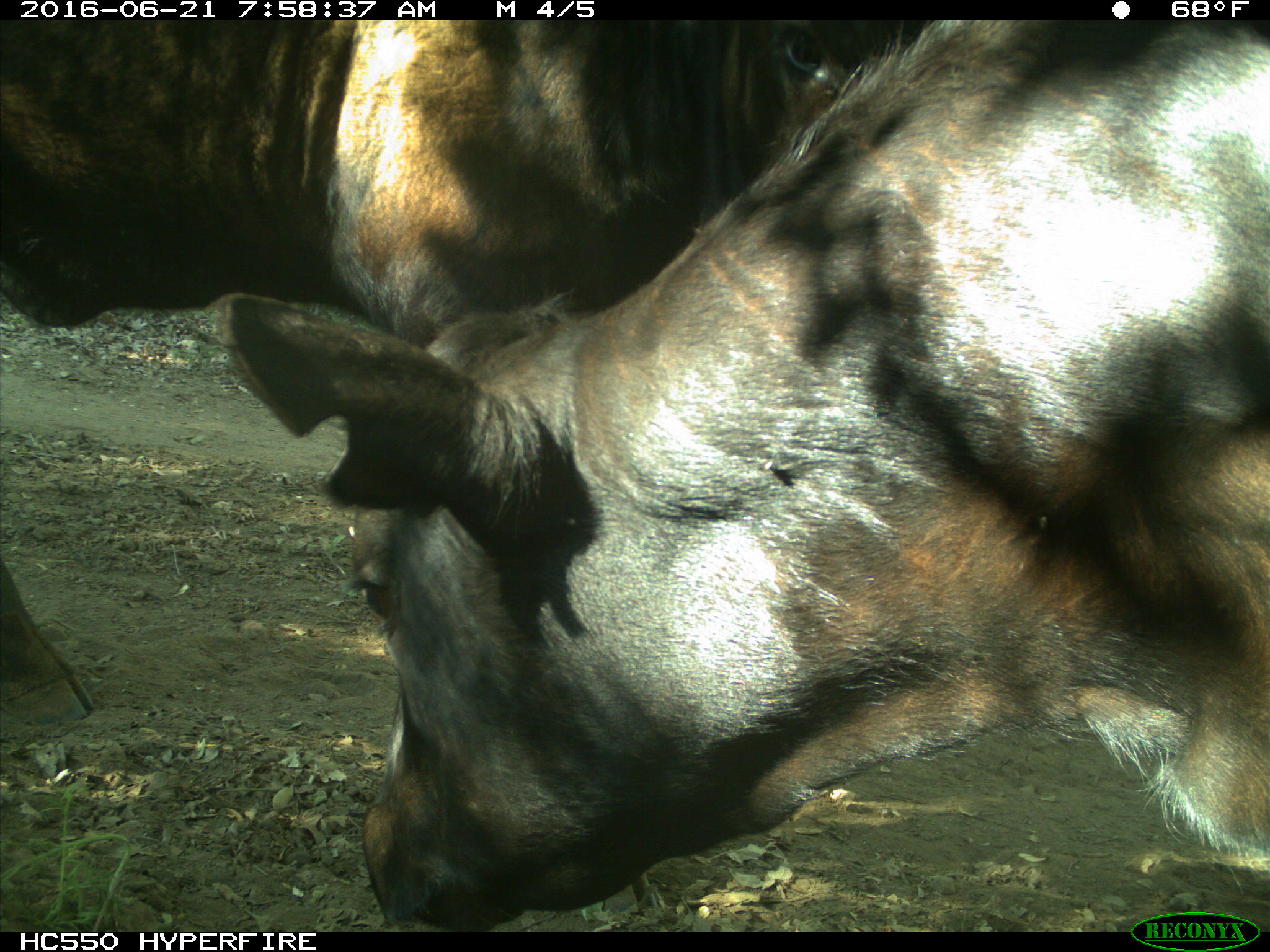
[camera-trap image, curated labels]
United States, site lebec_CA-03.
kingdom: Animalia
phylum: Chordata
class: Mammalia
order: Artiodactyla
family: Bovidae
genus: Bos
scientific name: Bos taurus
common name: domestic cow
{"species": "Bos taurus (domestic cow)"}